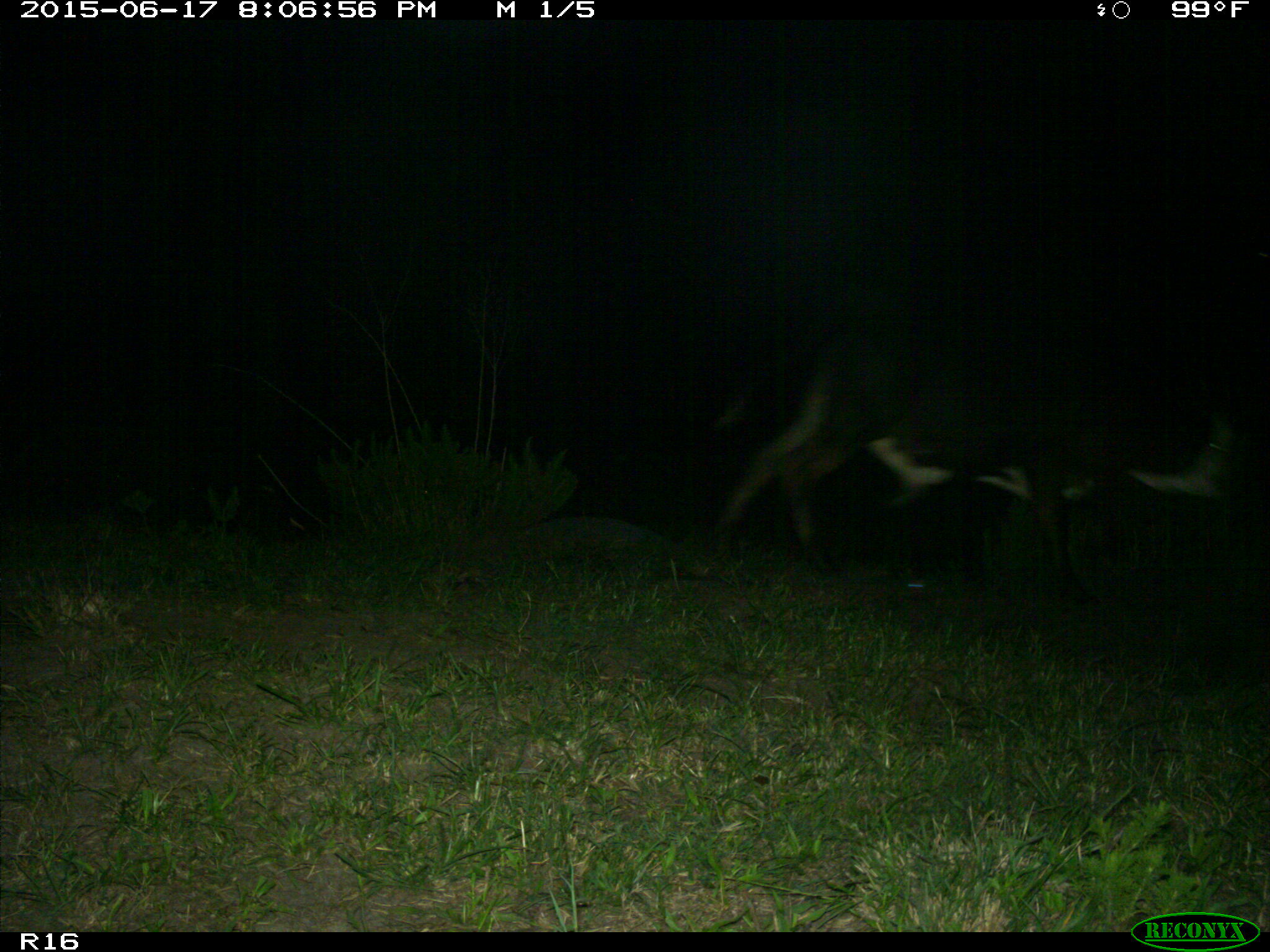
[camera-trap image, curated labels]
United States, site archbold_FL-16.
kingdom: Animalia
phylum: Chordata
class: Mammalia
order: Artiodactyla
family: Bovidae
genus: Bos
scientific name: Bos taurus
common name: domestic cow